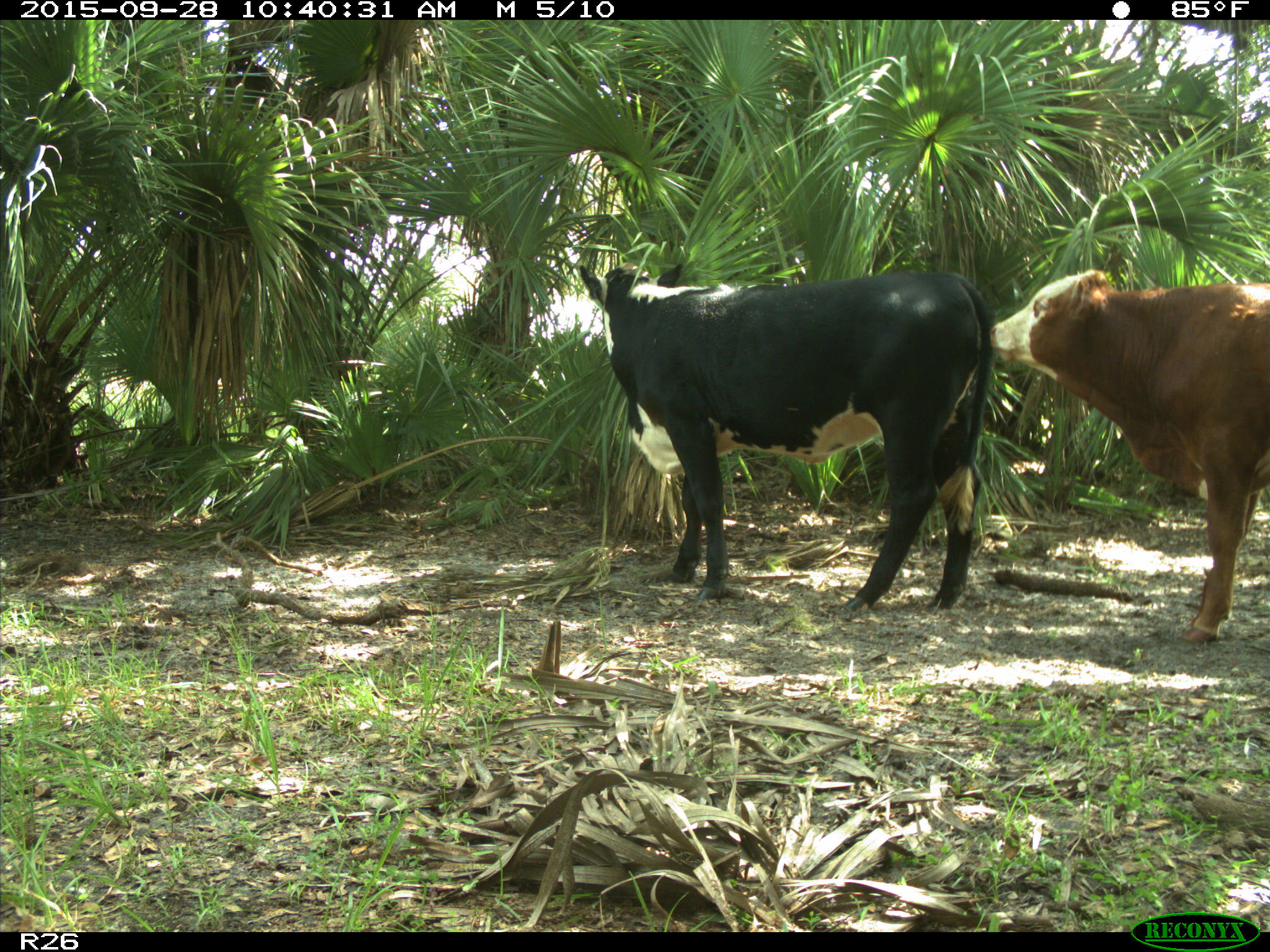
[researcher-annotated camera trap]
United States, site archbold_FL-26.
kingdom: Animalia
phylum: Chordata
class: Mammalia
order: Artiodactyla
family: Bovidae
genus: Bos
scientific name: Bos taurus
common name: domestic cow